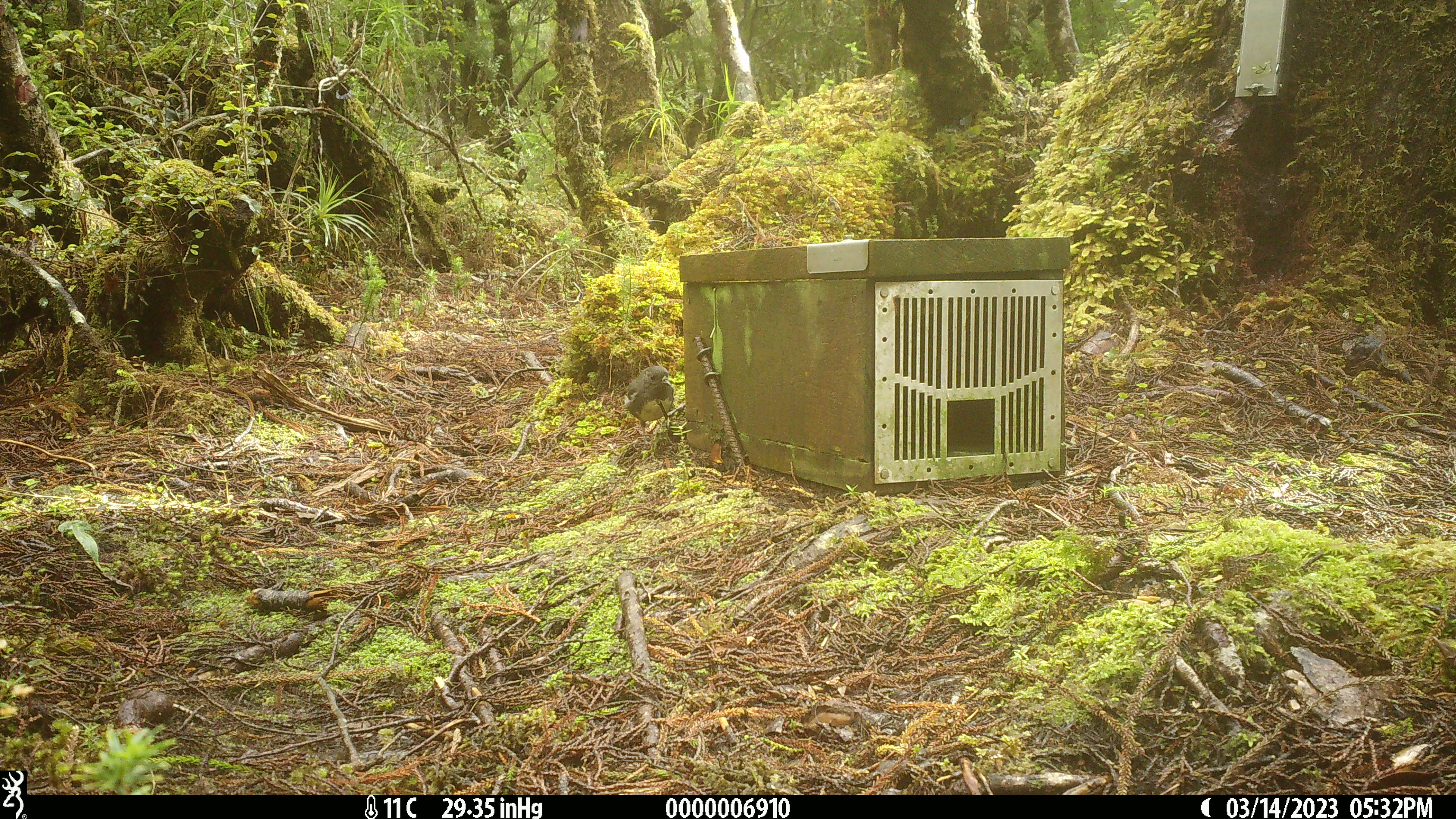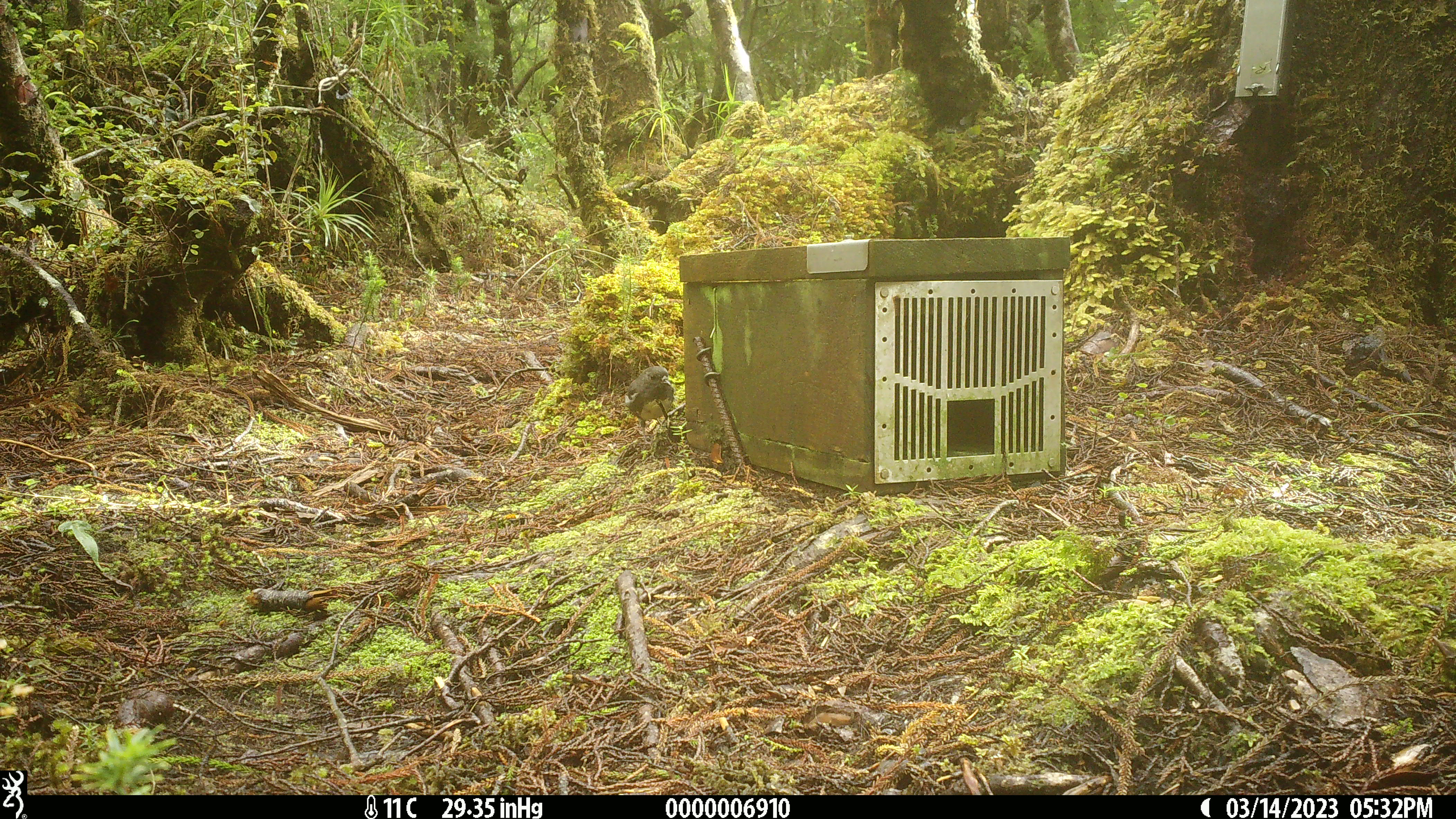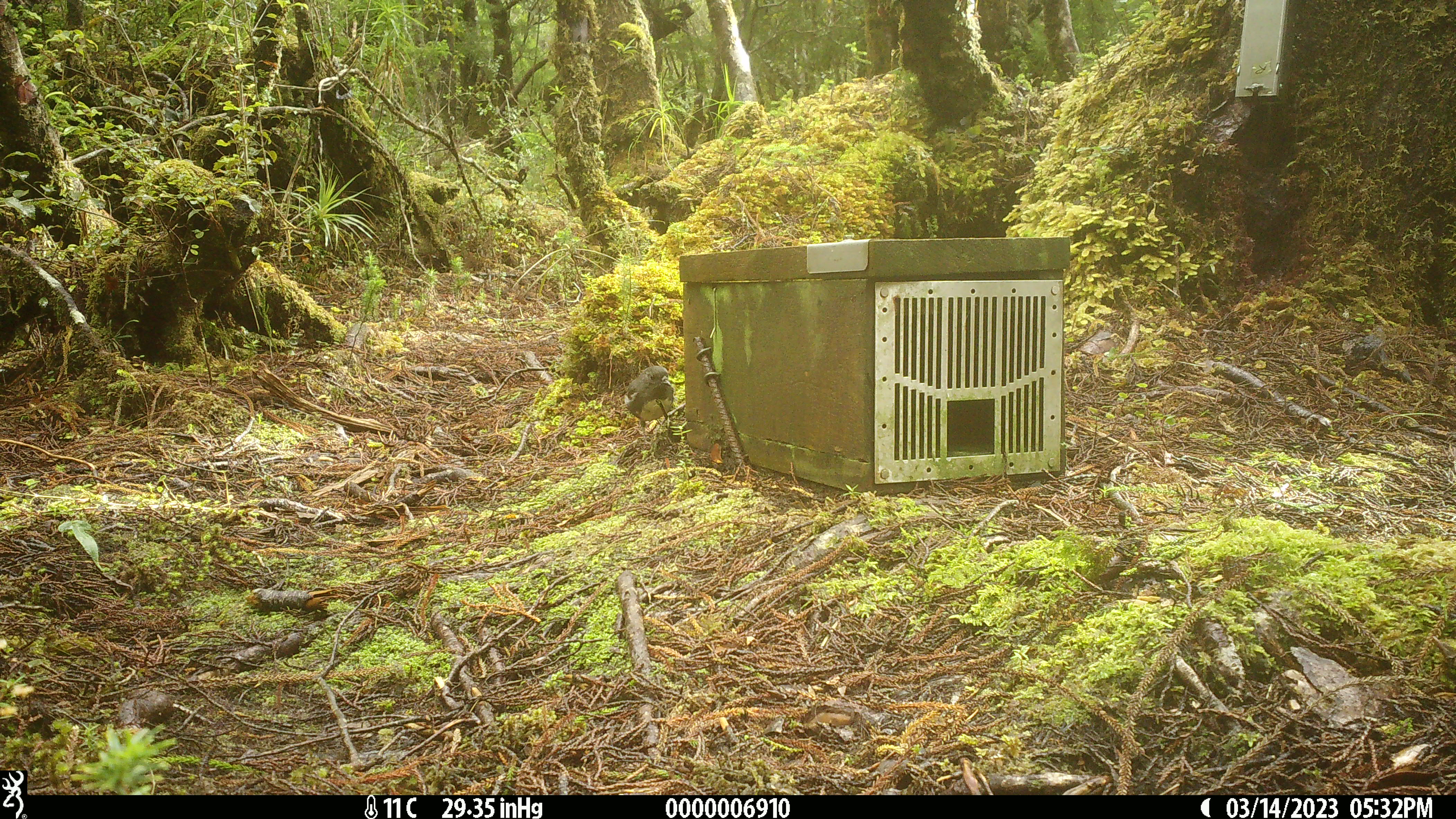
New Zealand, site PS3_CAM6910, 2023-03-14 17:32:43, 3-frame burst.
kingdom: Animalia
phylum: Chordata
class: Aves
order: Passeriformes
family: Petroicidae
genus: Petroica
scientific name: Petroica australis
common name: new zealand robin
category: robin